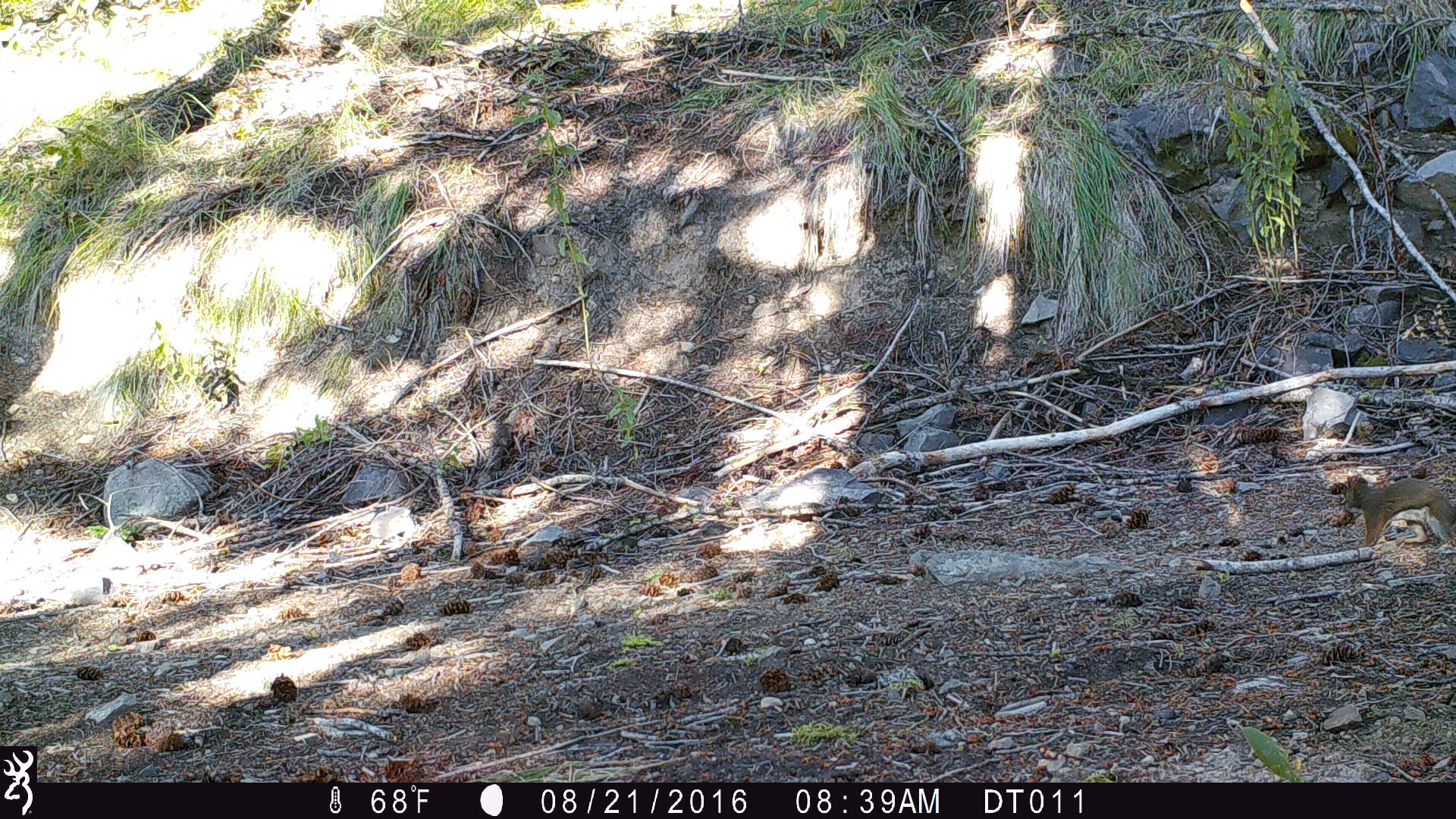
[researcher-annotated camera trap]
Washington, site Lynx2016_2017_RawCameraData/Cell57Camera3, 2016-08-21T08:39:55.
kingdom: Animalia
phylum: Chordata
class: Mammalia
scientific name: Mammalia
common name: small mammal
Small mammal (Mammalia). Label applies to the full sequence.